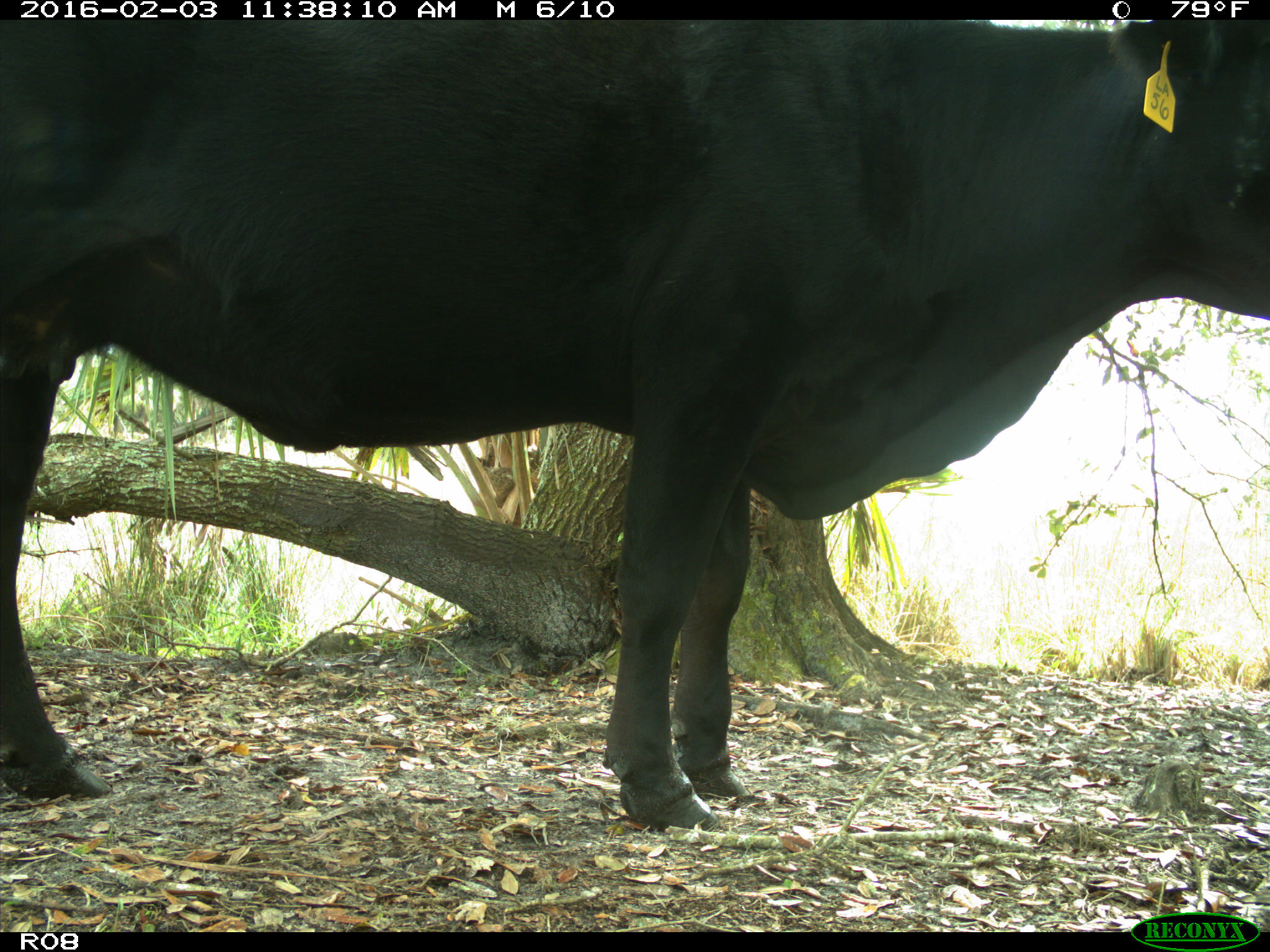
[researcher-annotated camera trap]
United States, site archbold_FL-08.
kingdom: Animalia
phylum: Chordata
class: Mammalia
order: Artiodactyla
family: Bovidae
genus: Bos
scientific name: Bos taurus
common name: domestic cow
Bos taurus (domestic cow).